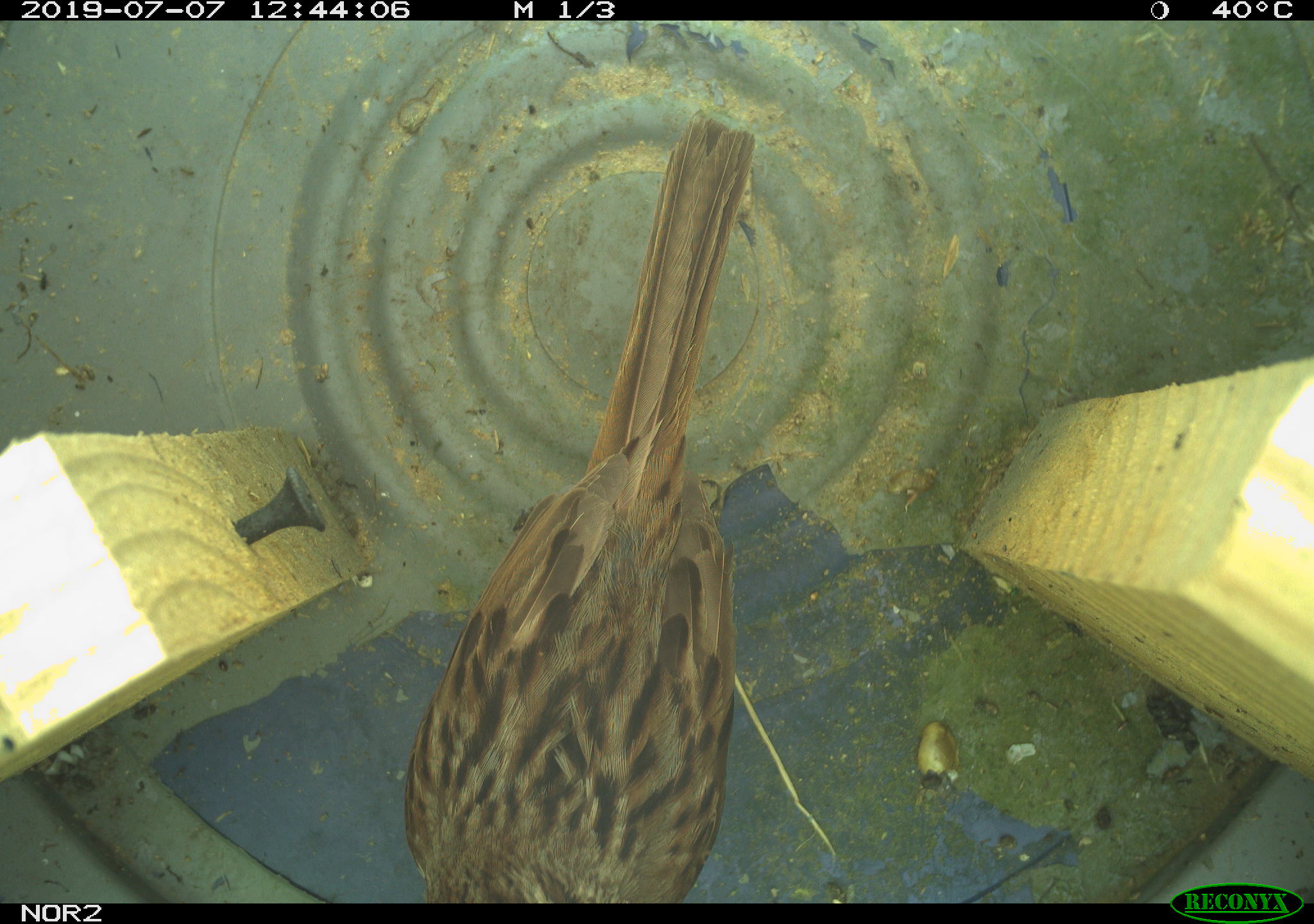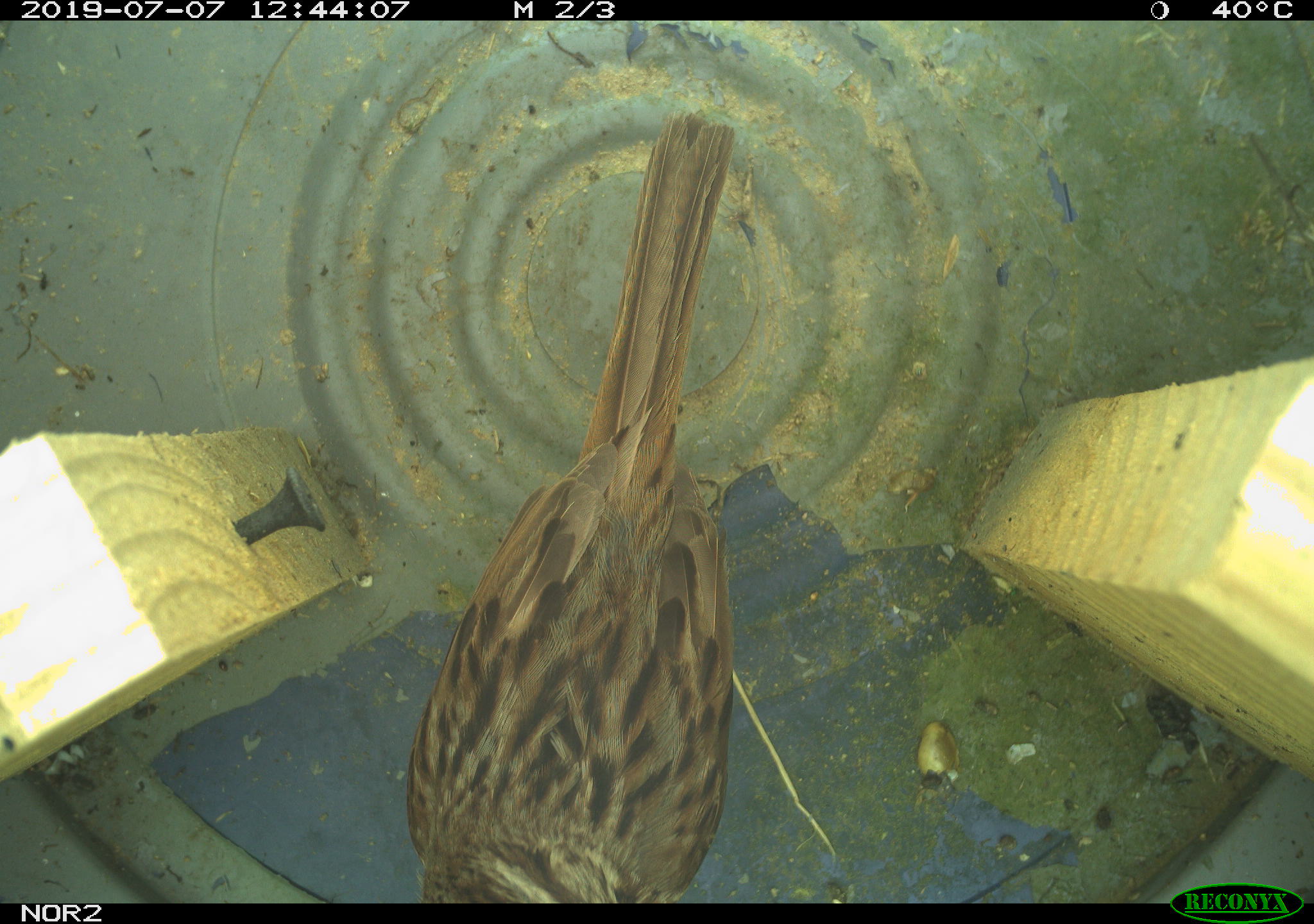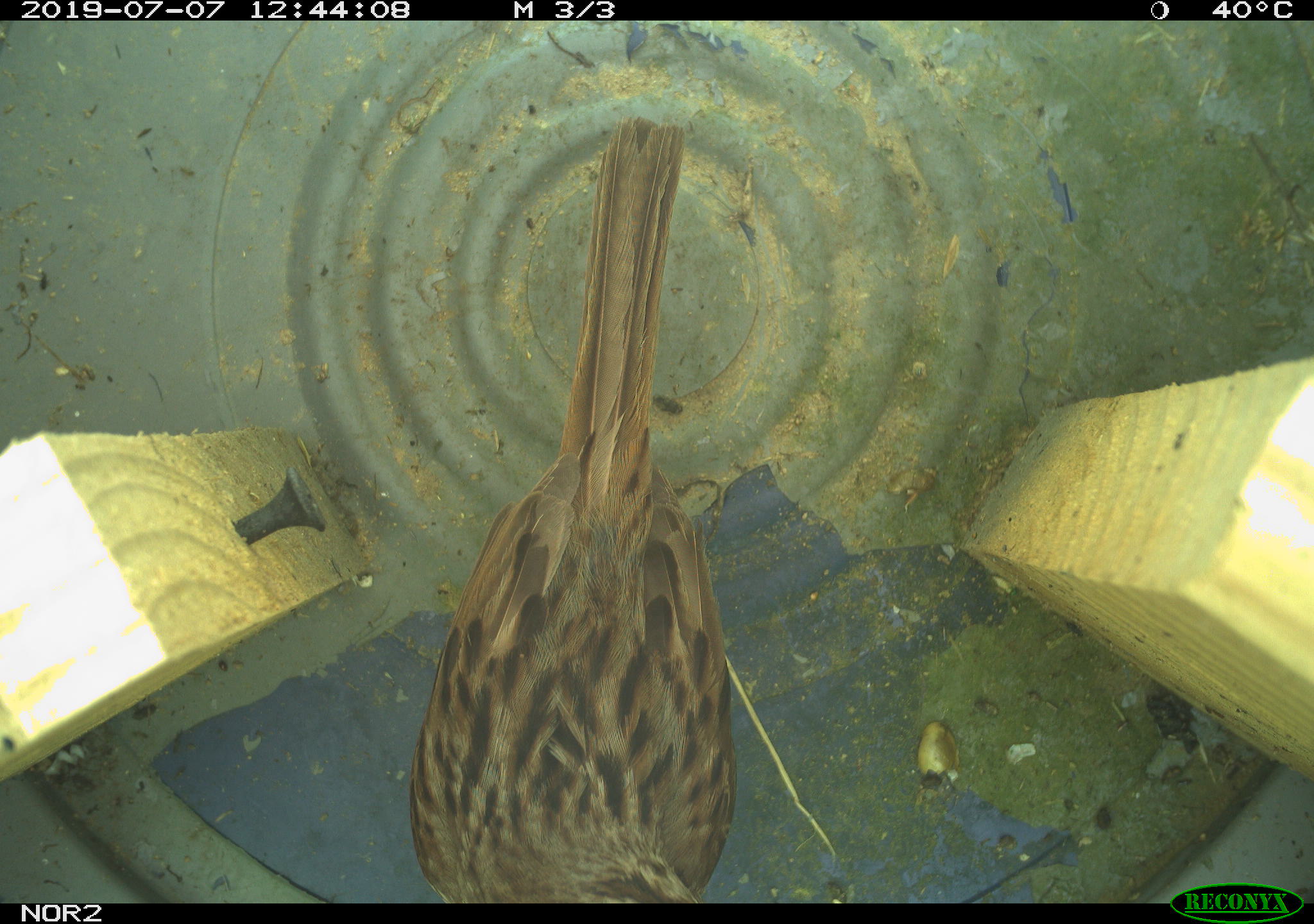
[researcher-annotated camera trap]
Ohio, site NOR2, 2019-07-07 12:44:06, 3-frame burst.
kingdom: Animalia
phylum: Chordata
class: Aves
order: Passeriformes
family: Passerellidae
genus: Melospiza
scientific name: Melospiza melodia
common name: song sparrow